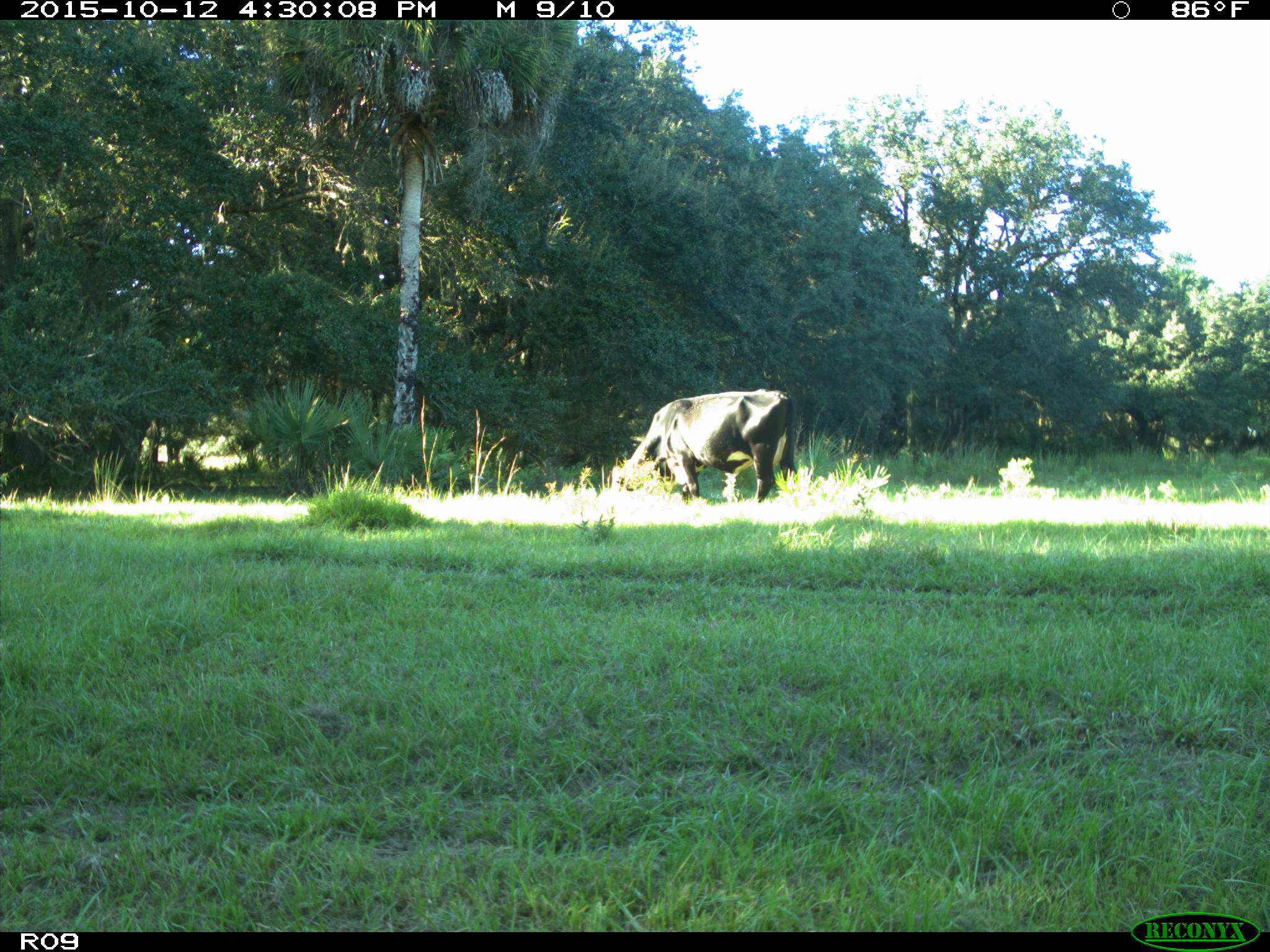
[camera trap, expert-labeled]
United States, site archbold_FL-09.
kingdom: Animalia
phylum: Chordata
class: Mammalia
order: Artiodactyla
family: Bovidae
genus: Bos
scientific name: Bos taurus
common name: domestic cow